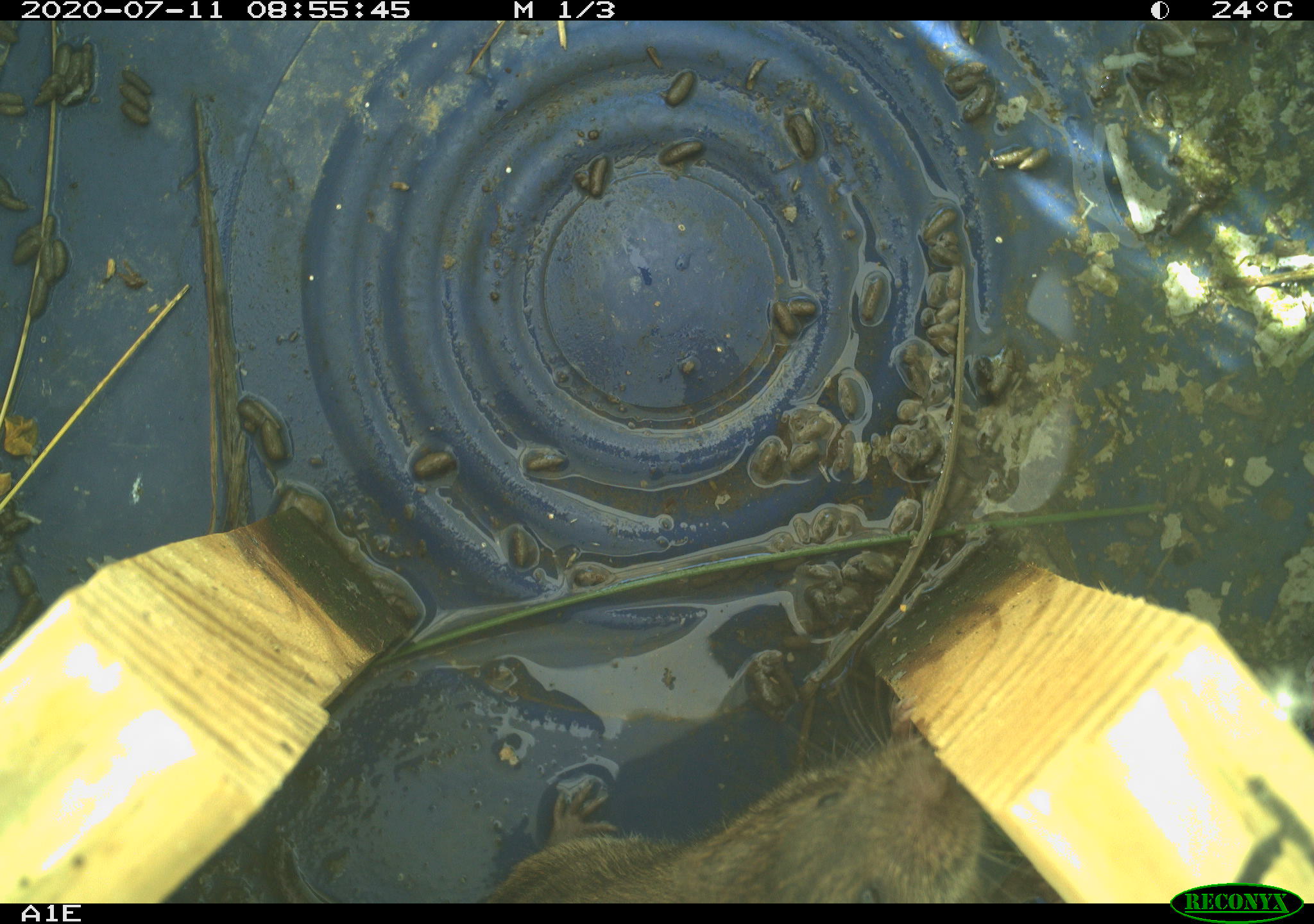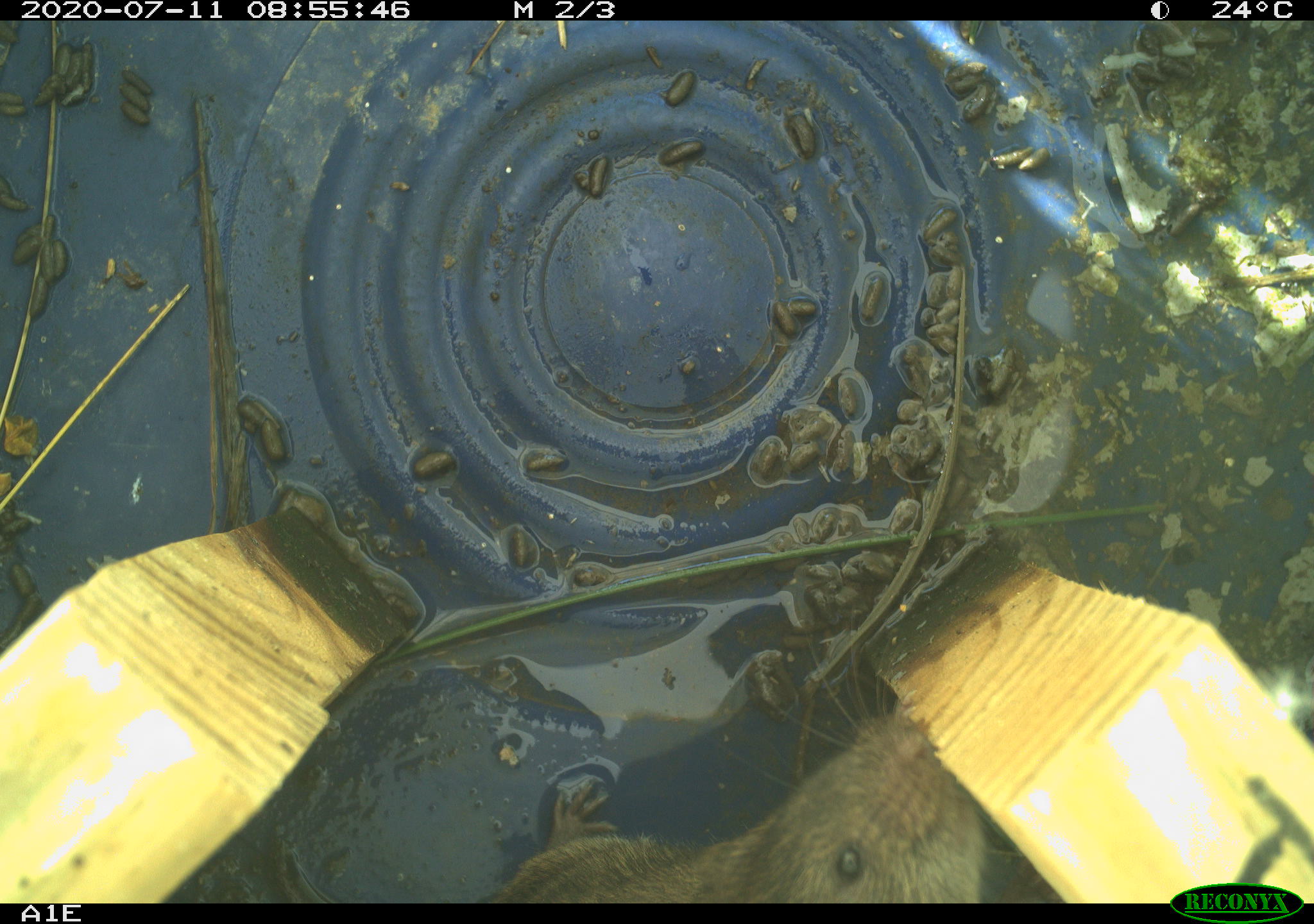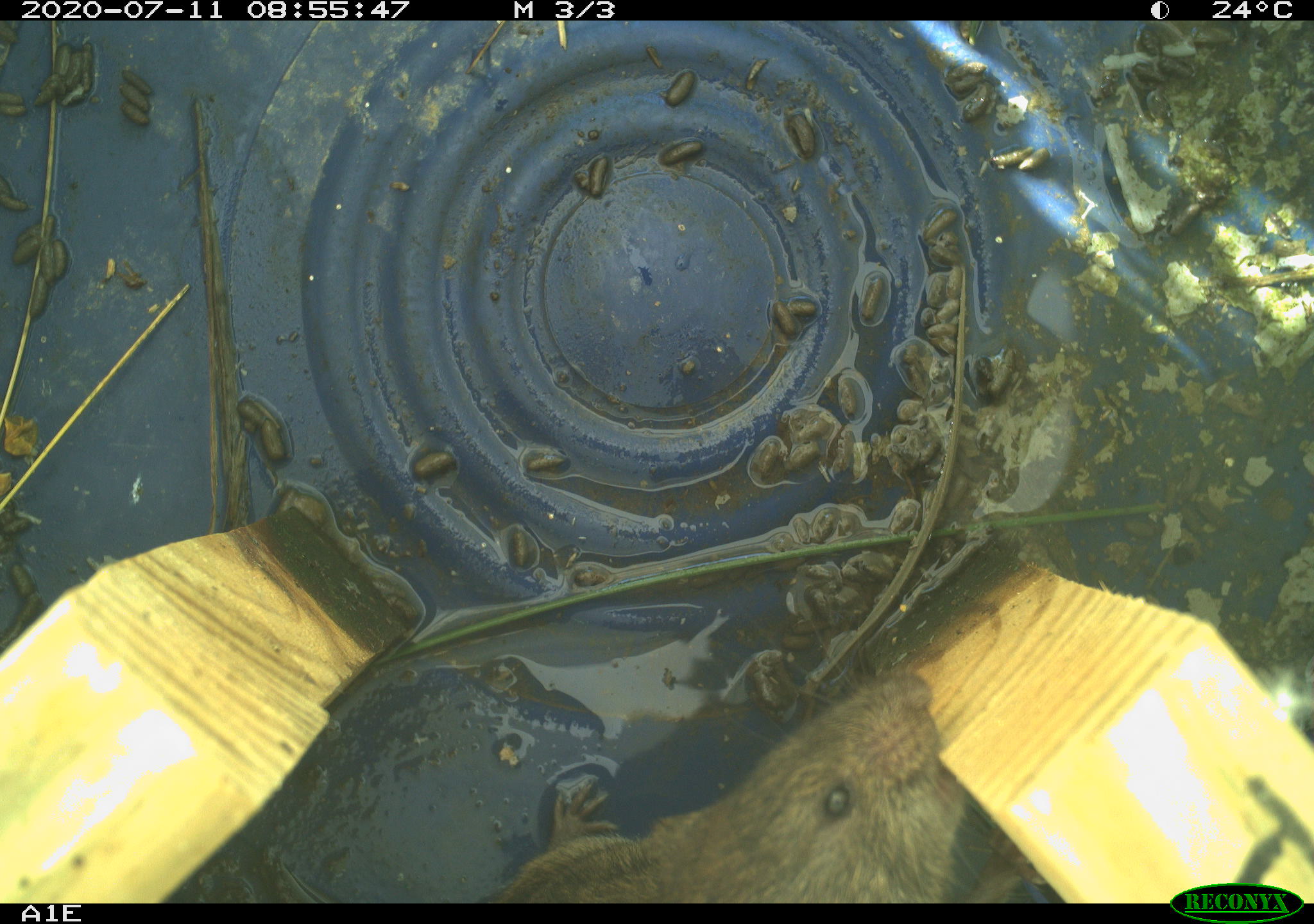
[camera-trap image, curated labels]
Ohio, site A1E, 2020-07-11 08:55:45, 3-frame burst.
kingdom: Animalia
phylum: Chordata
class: Mammalia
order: Rodentia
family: Cricetidae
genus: Microtus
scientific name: Microtus pennsylvanicus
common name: meadow vole